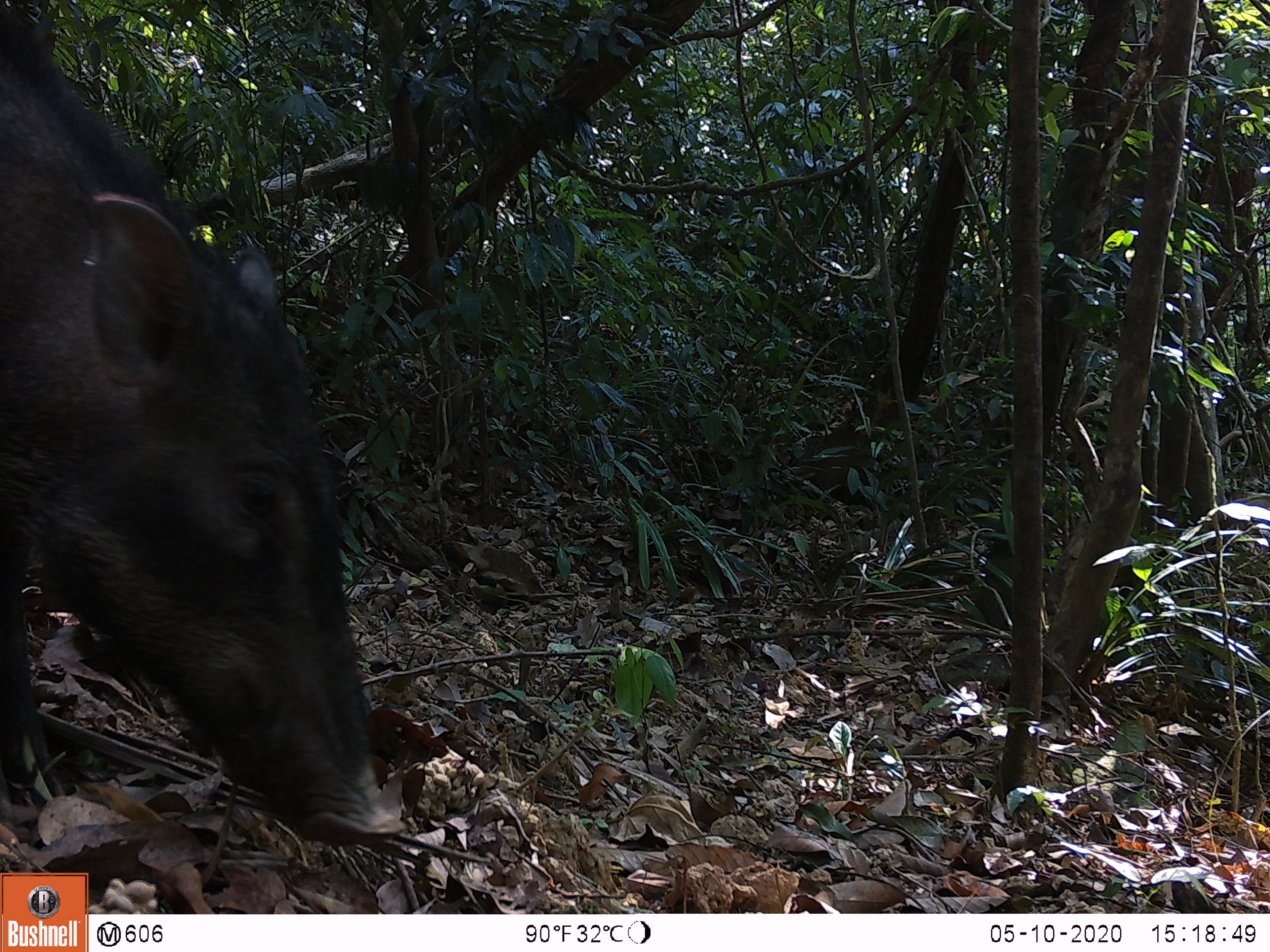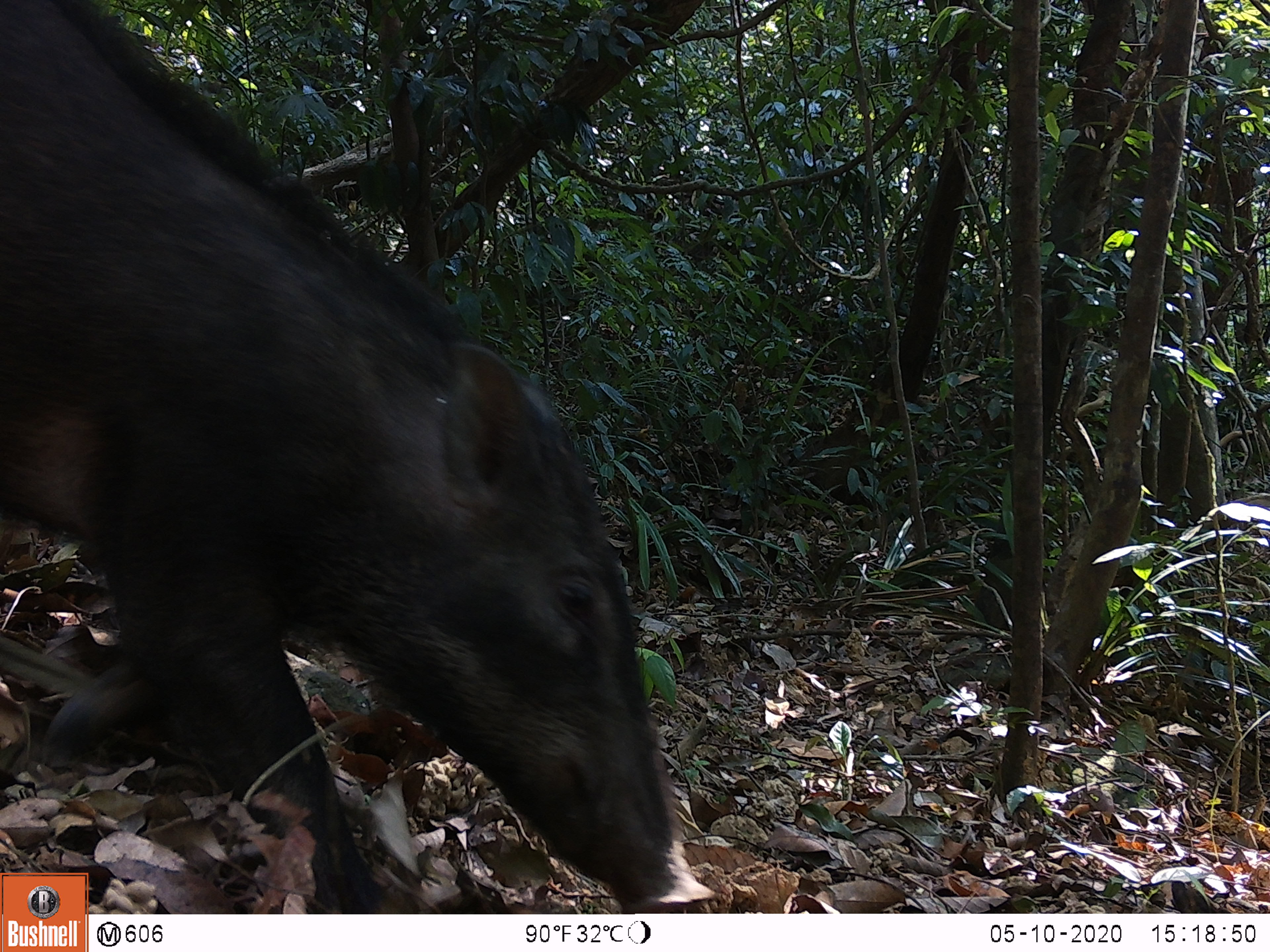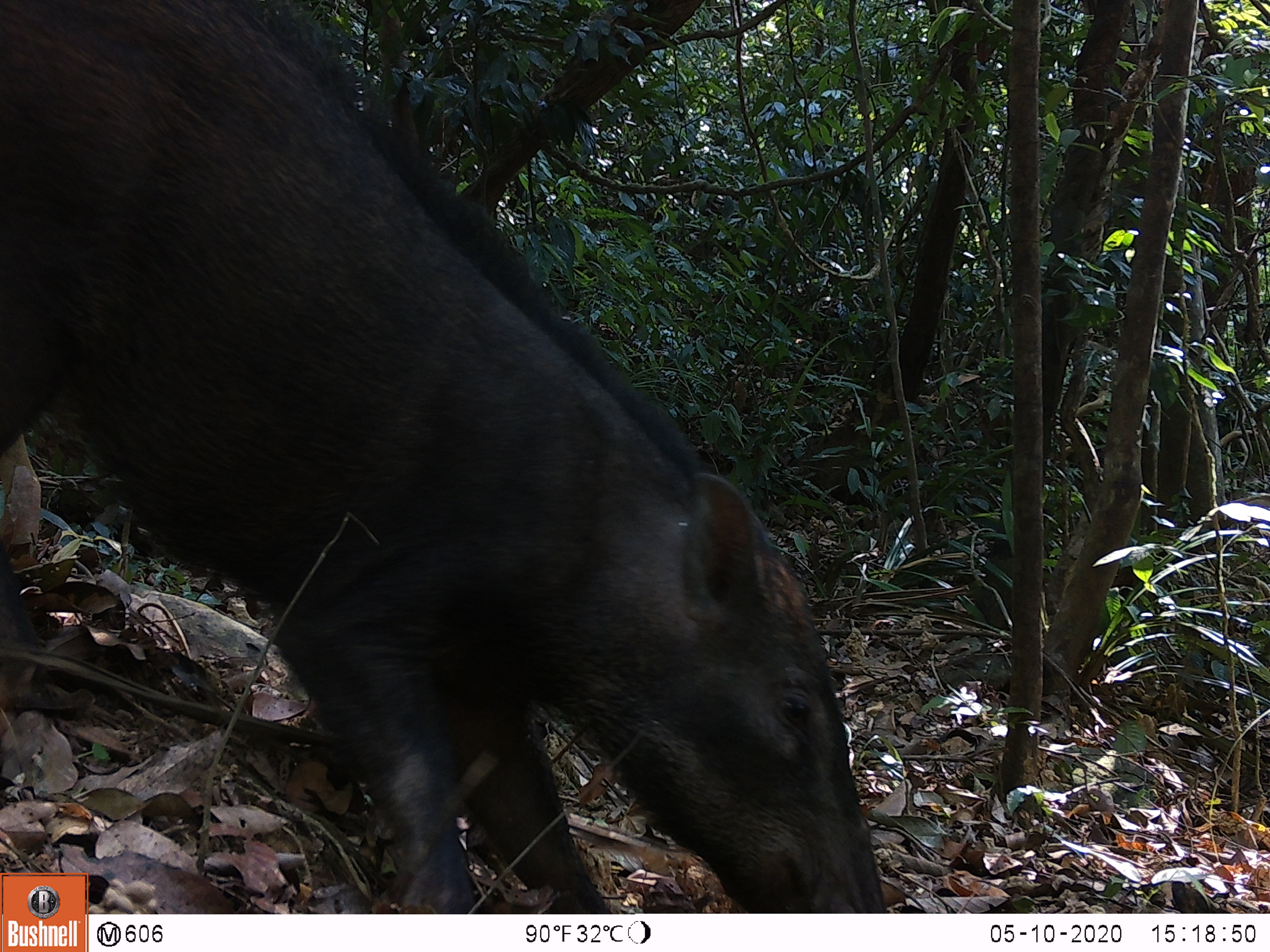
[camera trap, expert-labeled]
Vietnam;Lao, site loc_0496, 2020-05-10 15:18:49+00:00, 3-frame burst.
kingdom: Animalia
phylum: Chordata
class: Mammalia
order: Artiodactyla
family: Suidae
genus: Sus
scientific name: Sus scrofa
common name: eurasian wild pig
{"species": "eurasian wild pig (Sus scrofa)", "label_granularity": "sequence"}